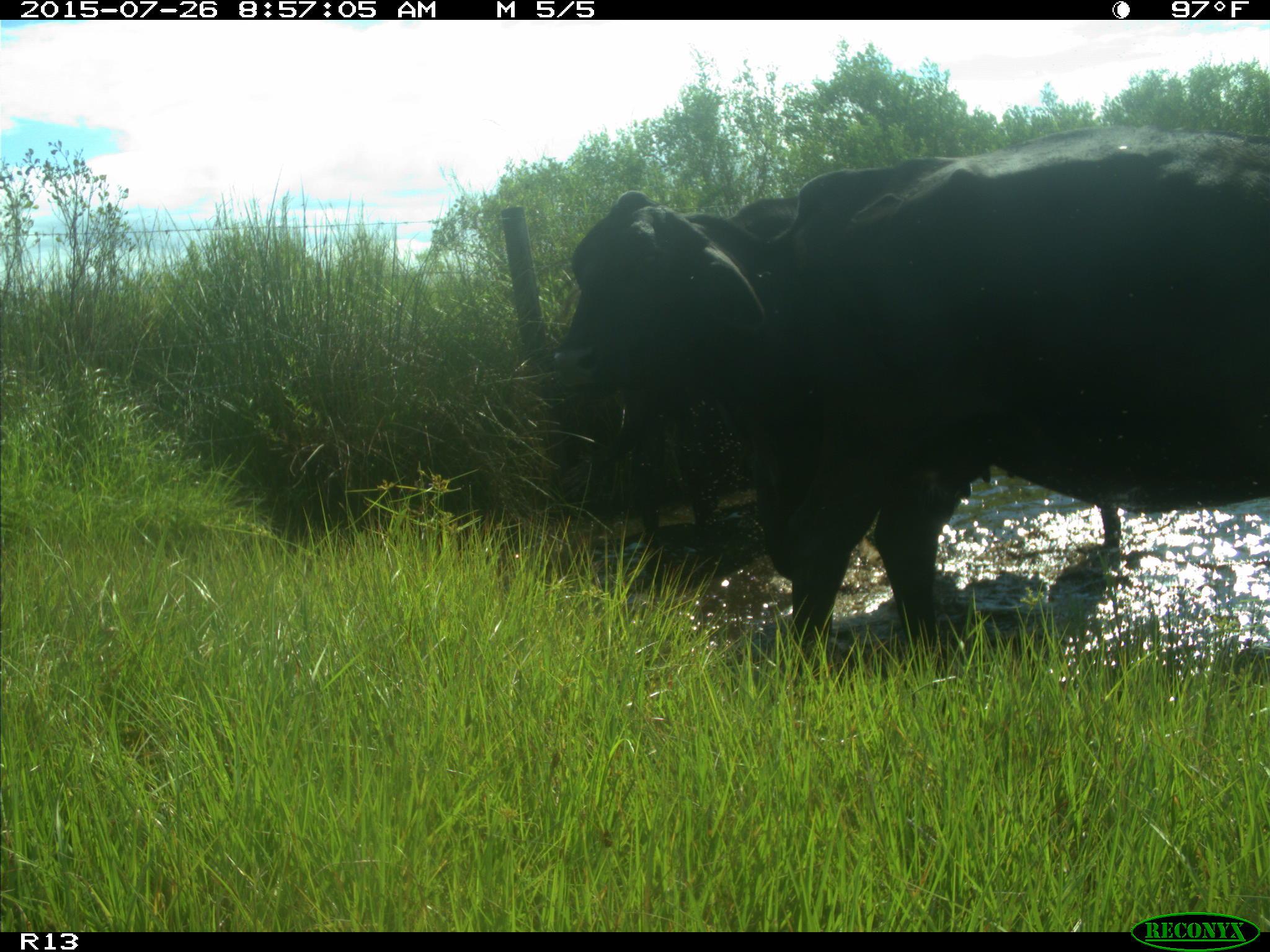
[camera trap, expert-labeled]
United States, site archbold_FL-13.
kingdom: Animalia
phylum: Chordata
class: Mammalia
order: Artiodactyla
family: Bovidae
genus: Bos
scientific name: Bos taurus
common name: domestic cow